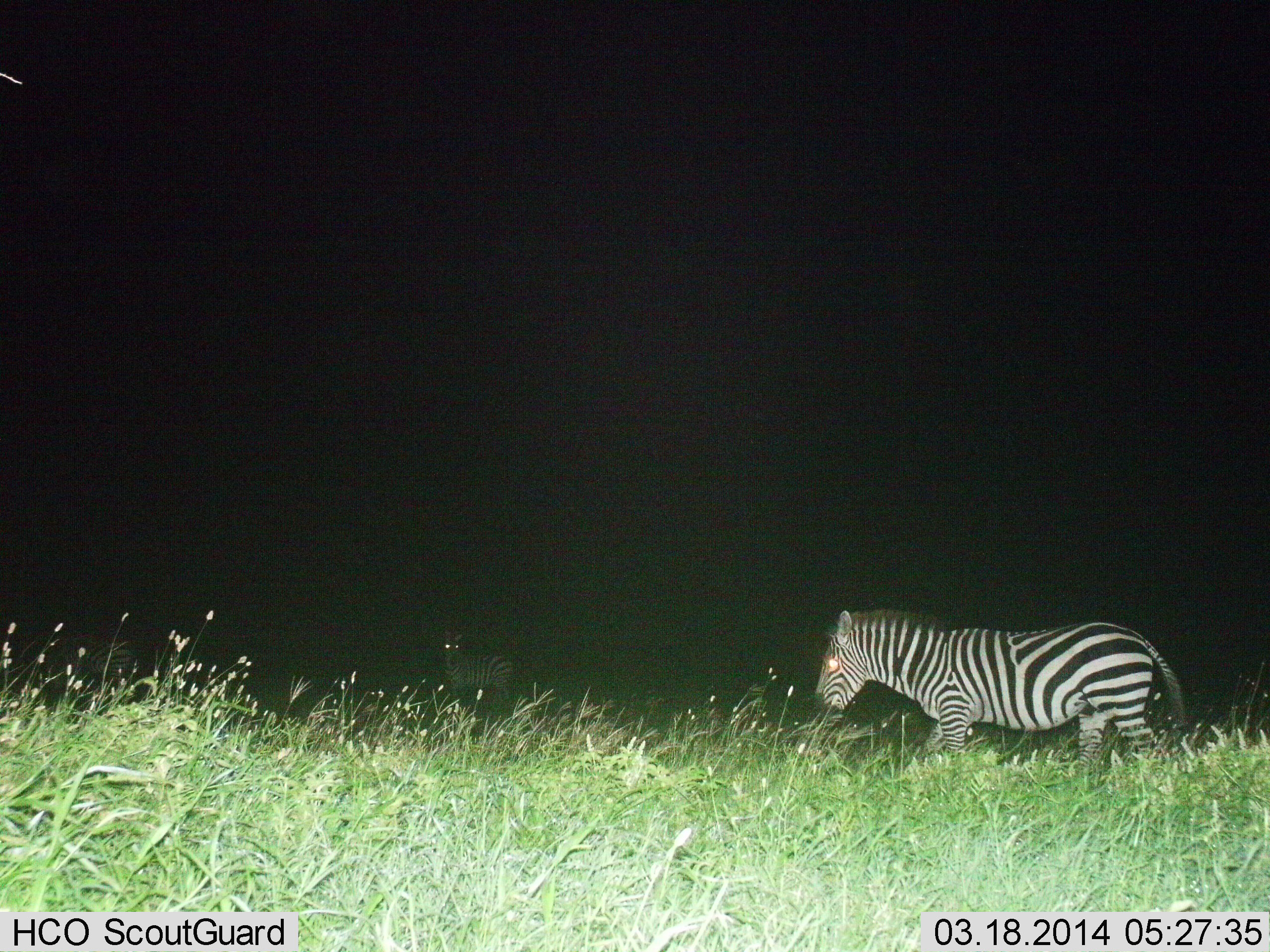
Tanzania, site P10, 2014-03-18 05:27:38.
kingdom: Animalia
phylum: Chordata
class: Mammalia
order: Perissodactyla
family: Equidae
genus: Equus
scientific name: Equus quagga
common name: plains zebra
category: zebra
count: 2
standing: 60%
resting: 0%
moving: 80%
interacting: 0%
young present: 0%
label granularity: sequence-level